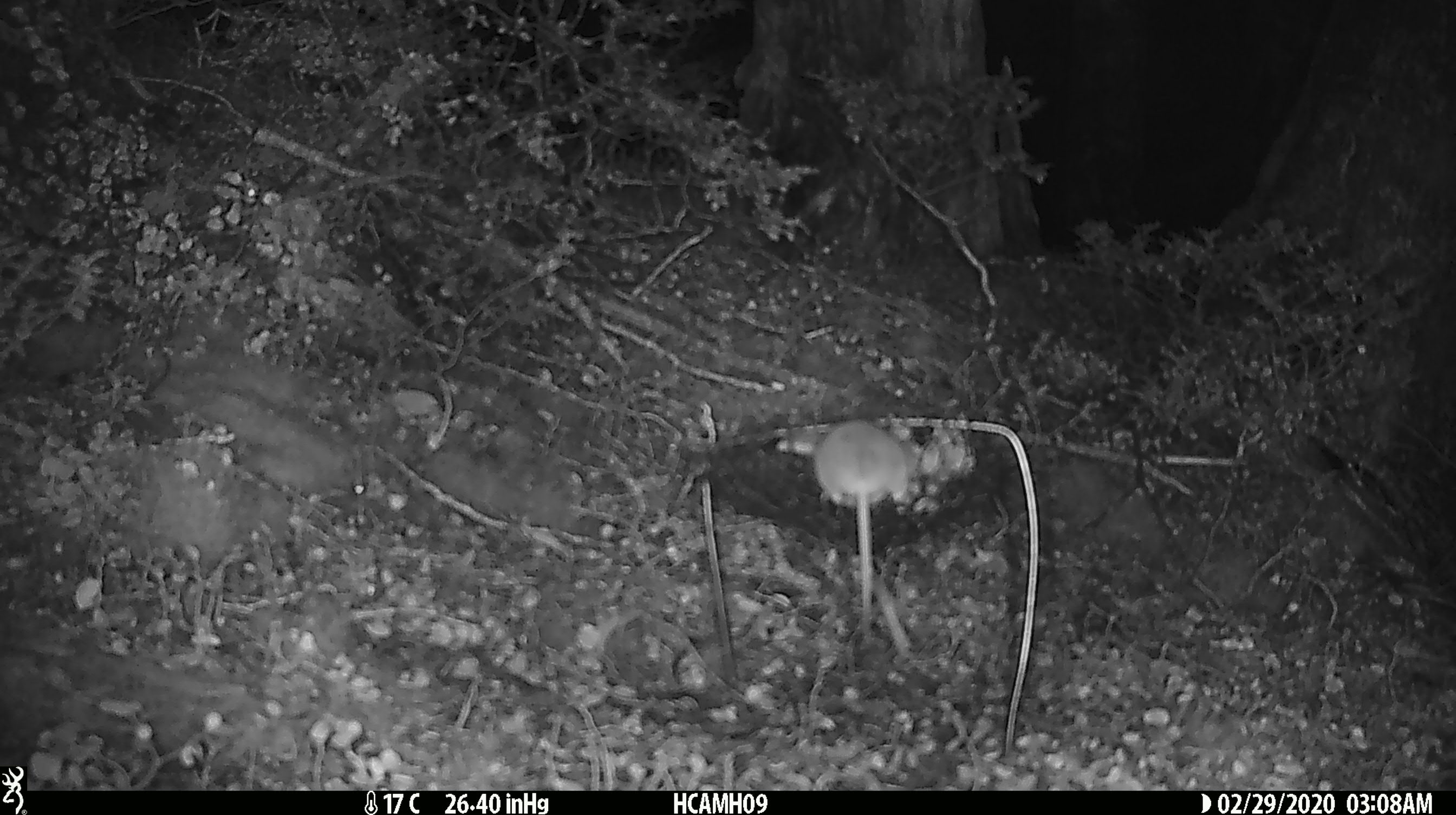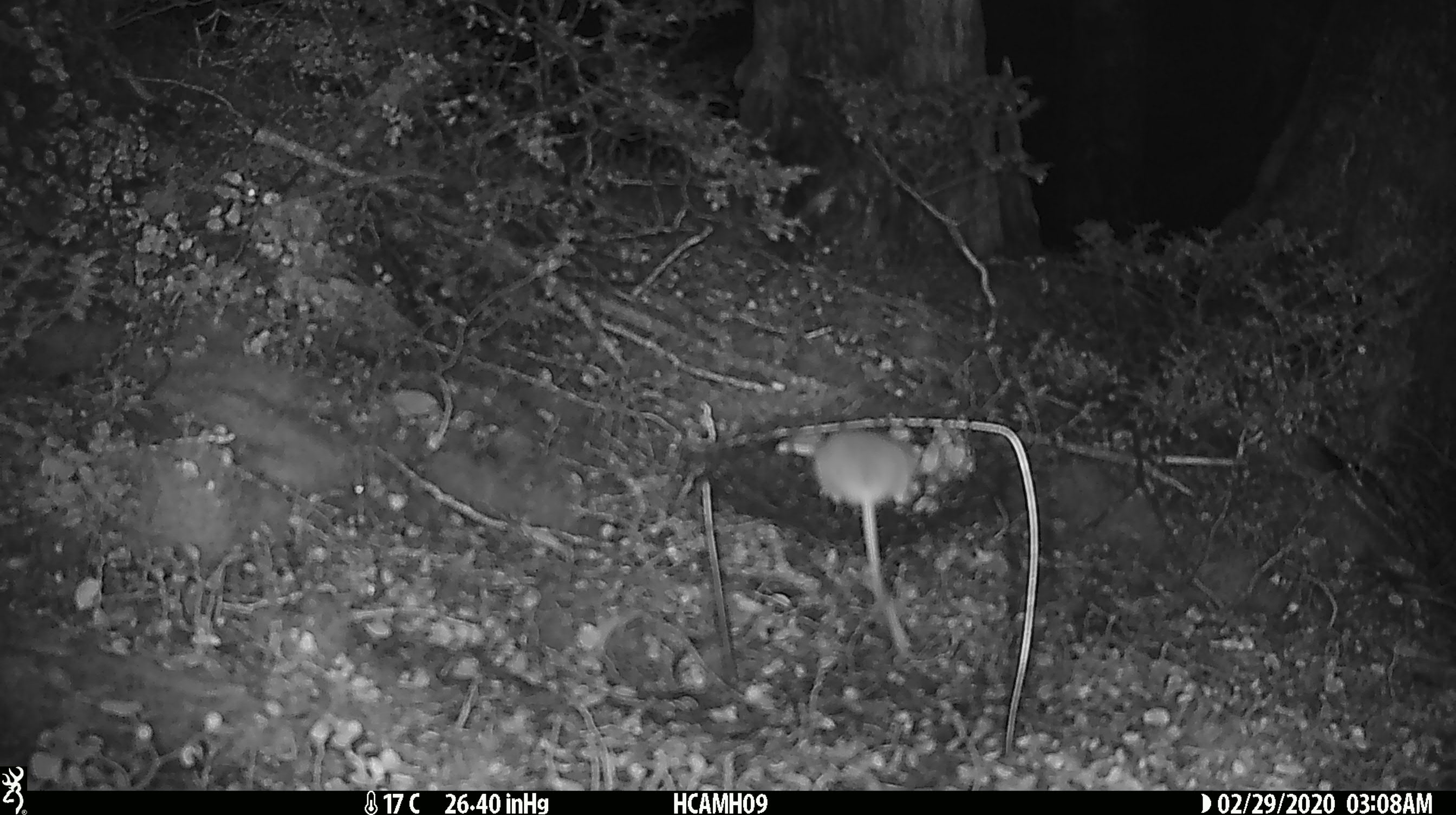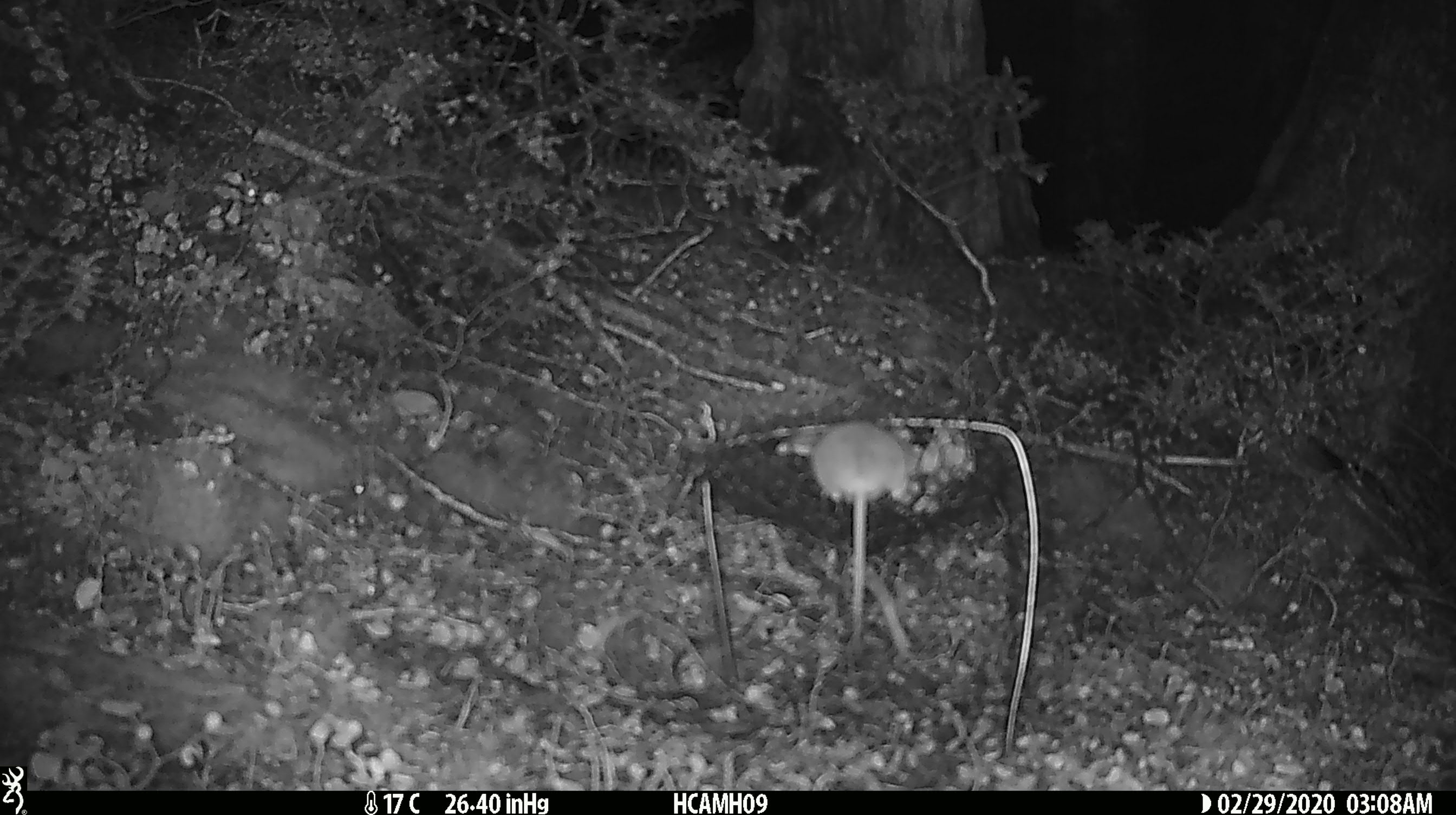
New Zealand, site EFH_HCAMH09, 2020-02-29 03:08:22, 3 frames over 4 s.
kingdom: Animalia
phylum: Chordata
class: Mammalia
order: Rodentia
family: Muridae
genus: Mus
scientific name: Mus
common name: mouse